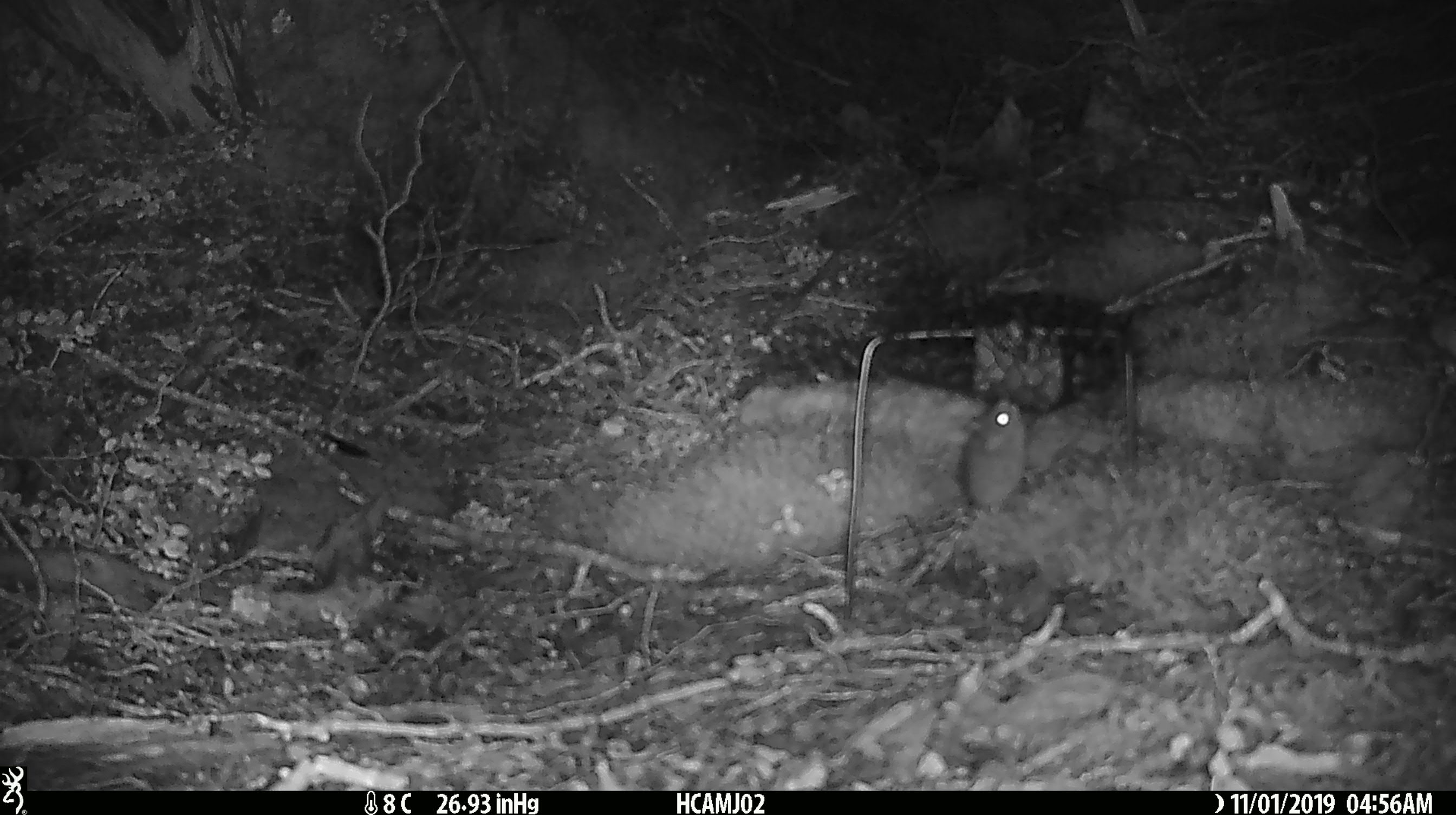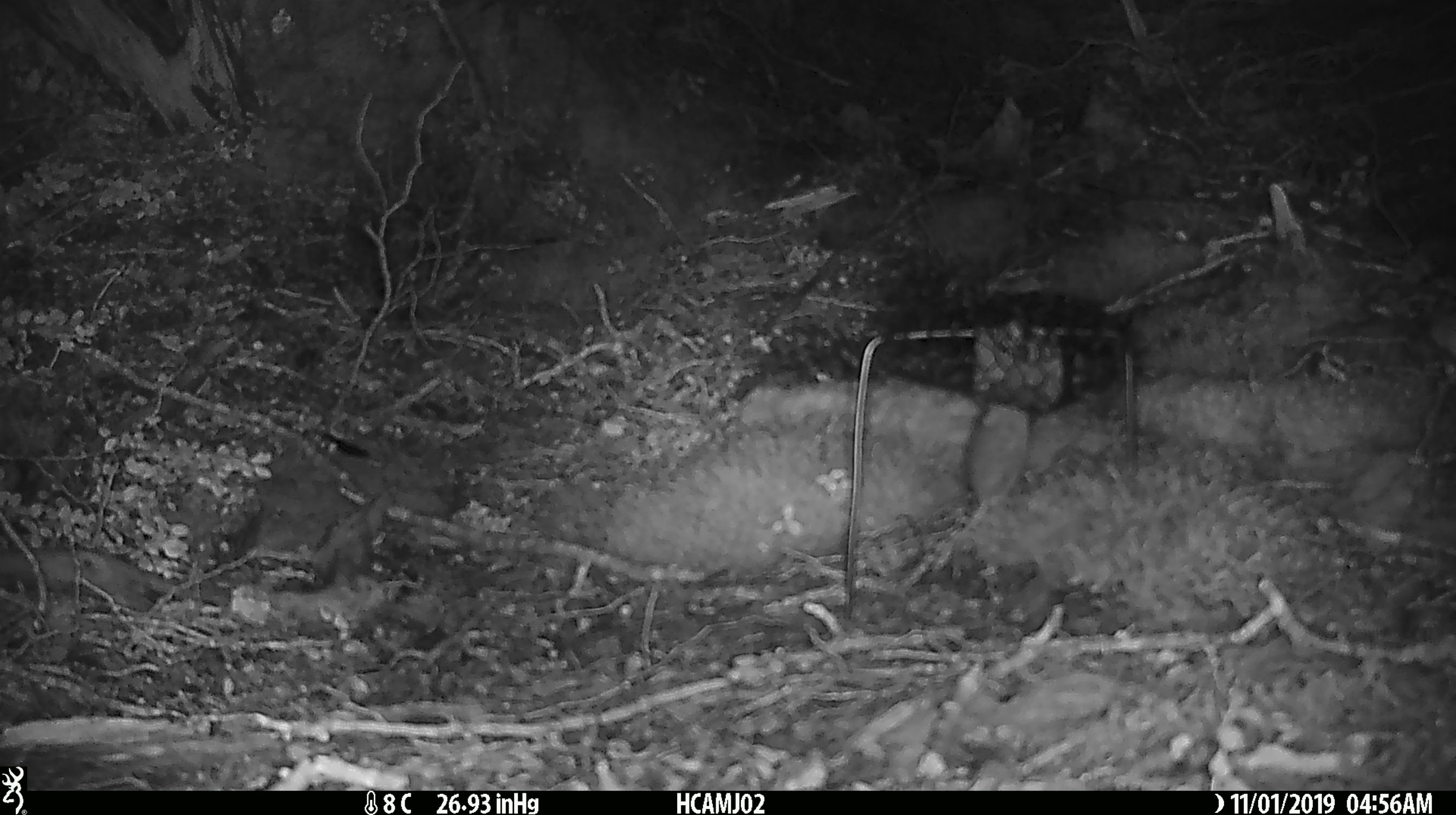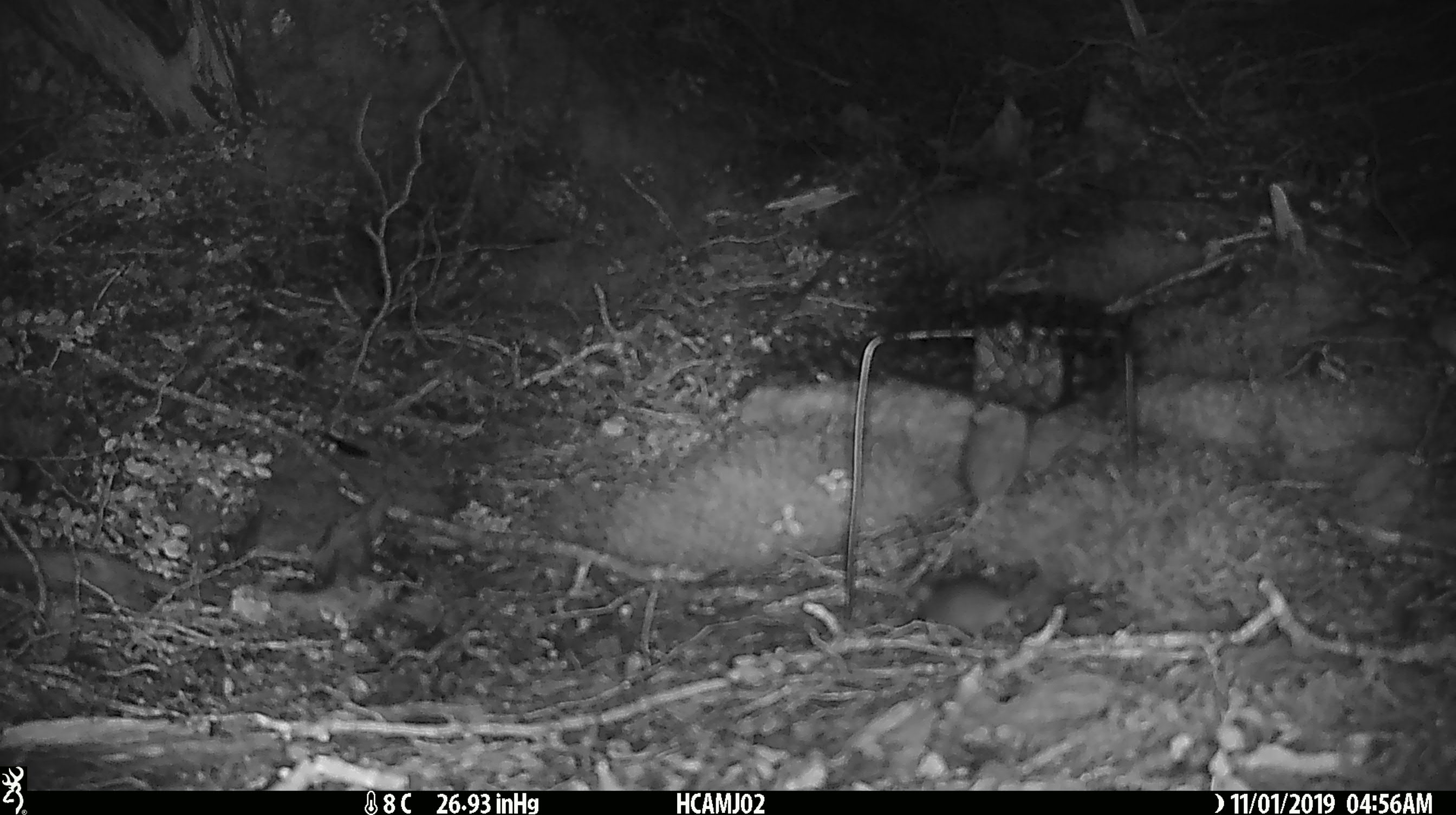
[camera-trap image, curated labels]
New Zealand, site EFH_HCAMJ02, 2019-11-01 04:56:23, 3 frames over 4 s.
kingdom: Animalia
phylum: Chordata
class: Mammalia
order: Rodentia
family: Muridae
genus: Mus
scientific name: Mus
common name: mouse